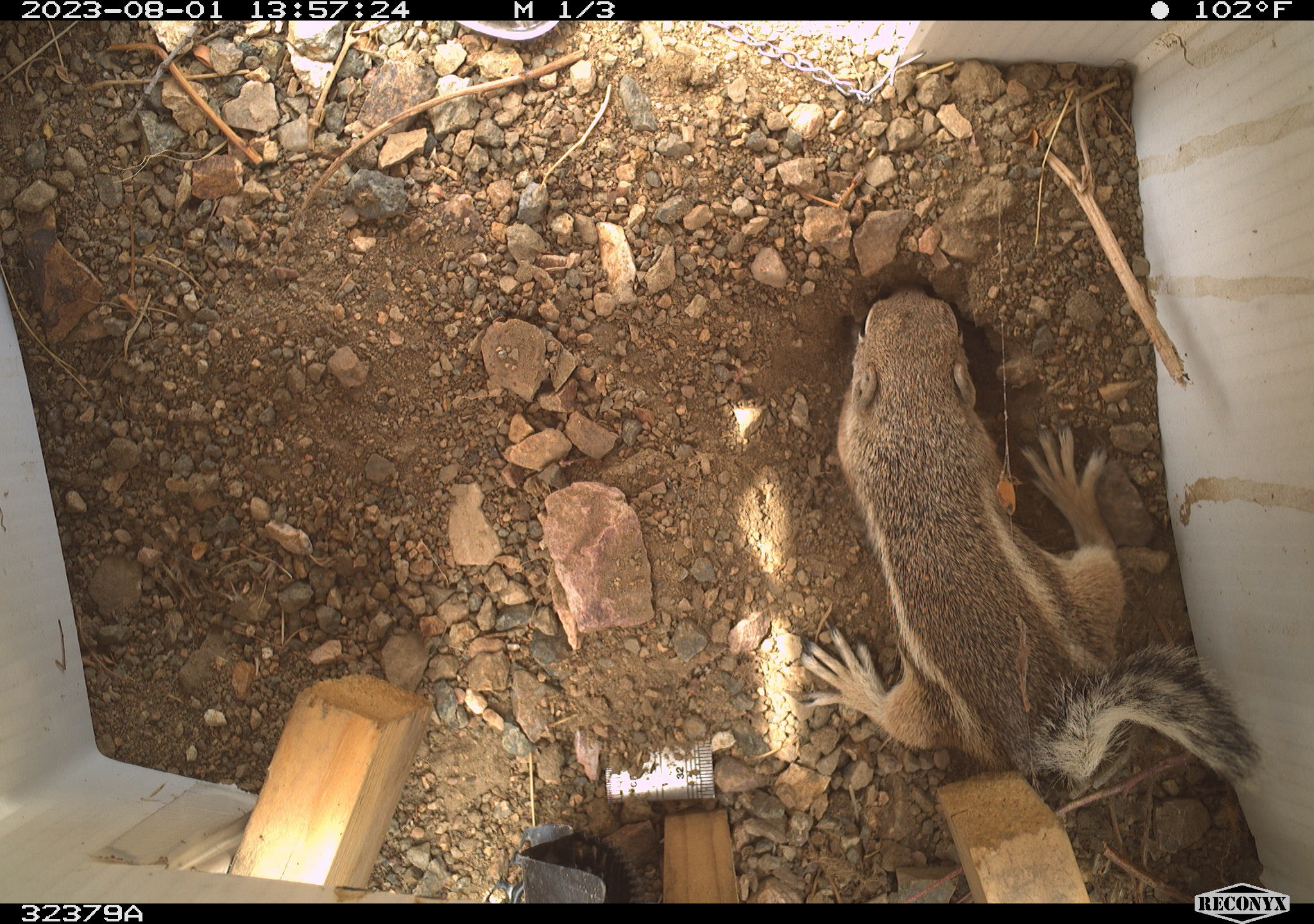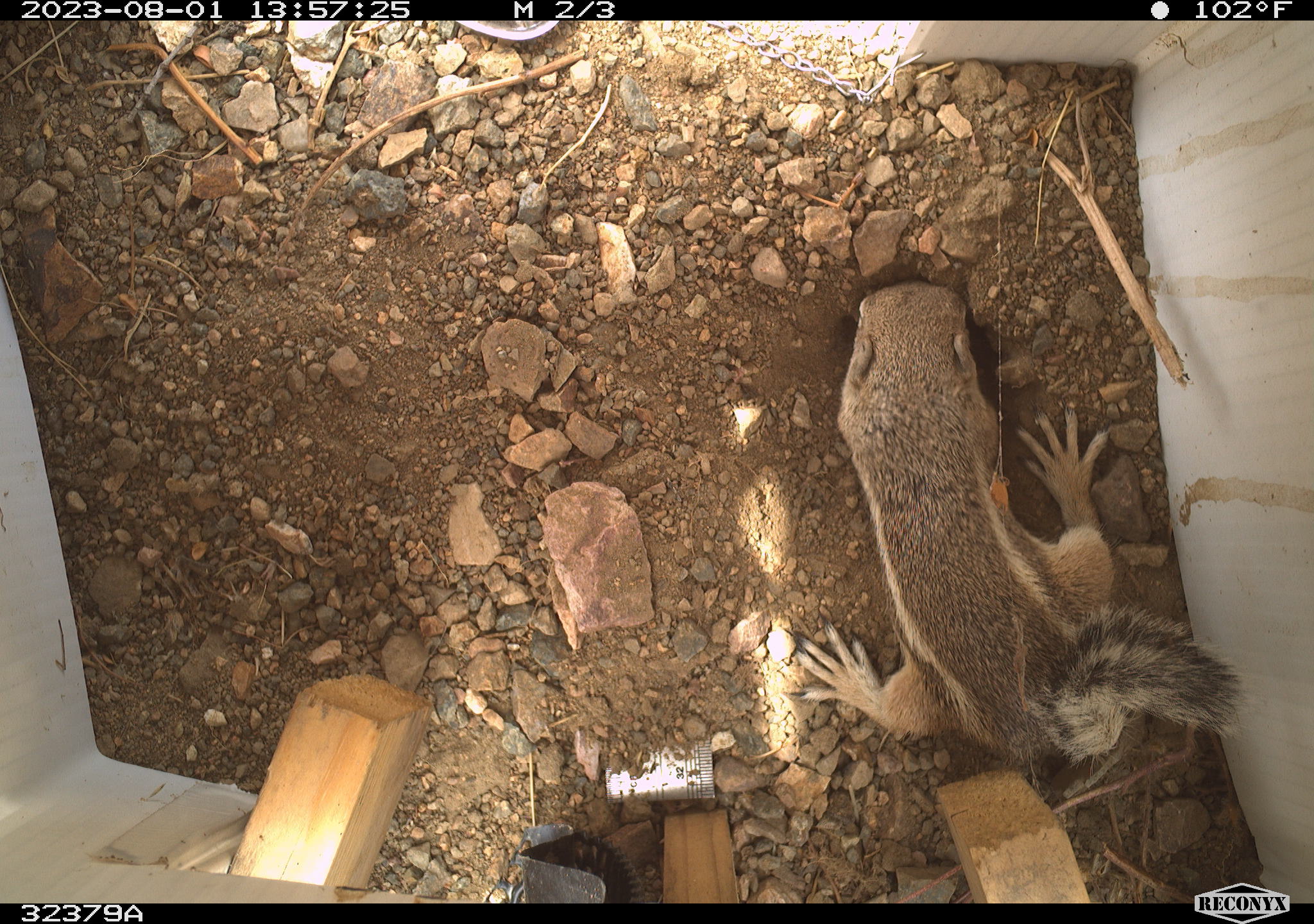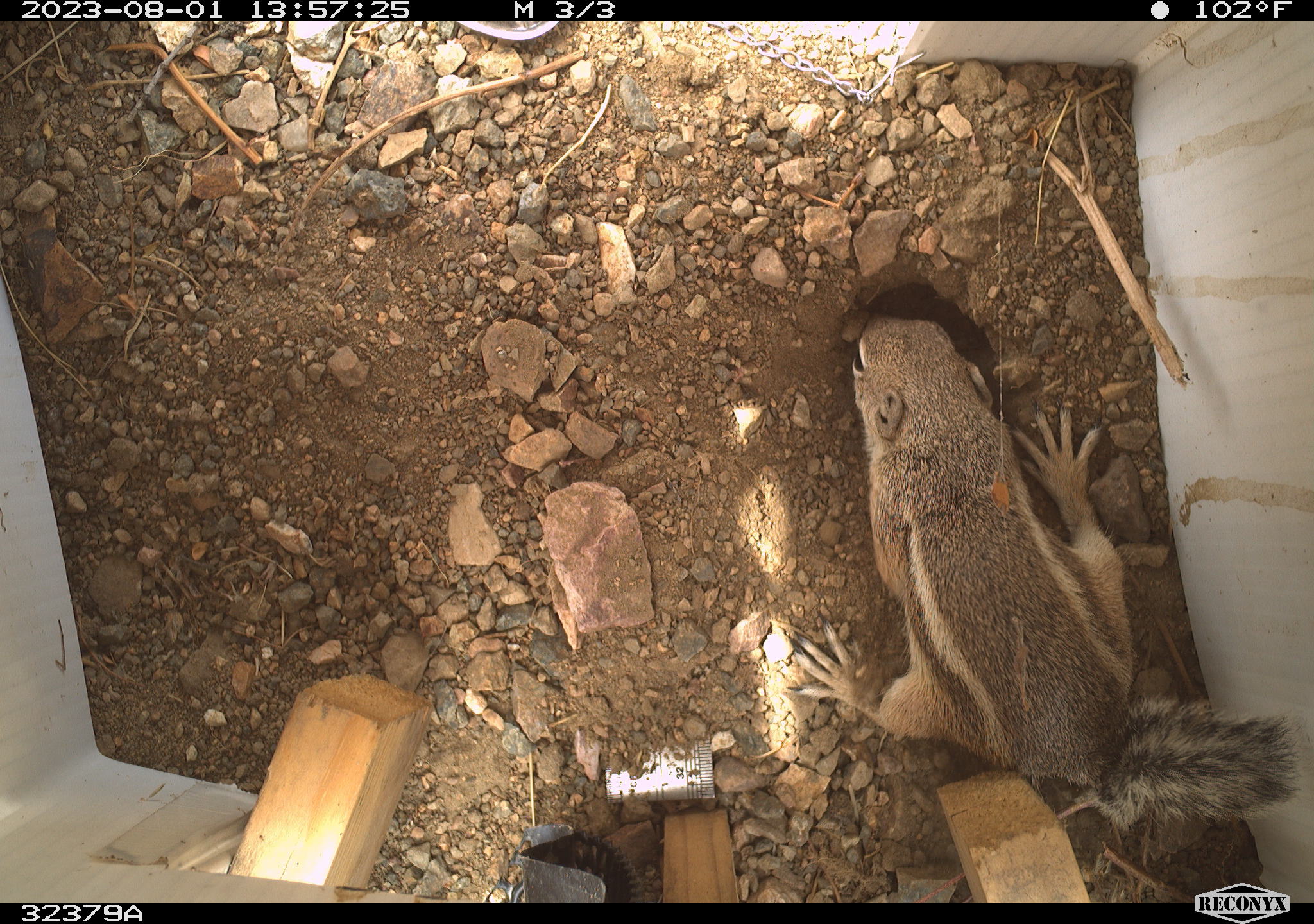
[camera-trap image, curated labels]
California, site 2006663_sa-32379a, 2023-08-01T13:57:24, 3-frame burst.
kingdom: Animalia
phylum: Chordata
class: Mammalia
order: Rodentia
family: Sciuridae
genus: Ammospermophilus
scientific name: Ammospermophilus leucurus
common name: white-tailed antelope squirrel